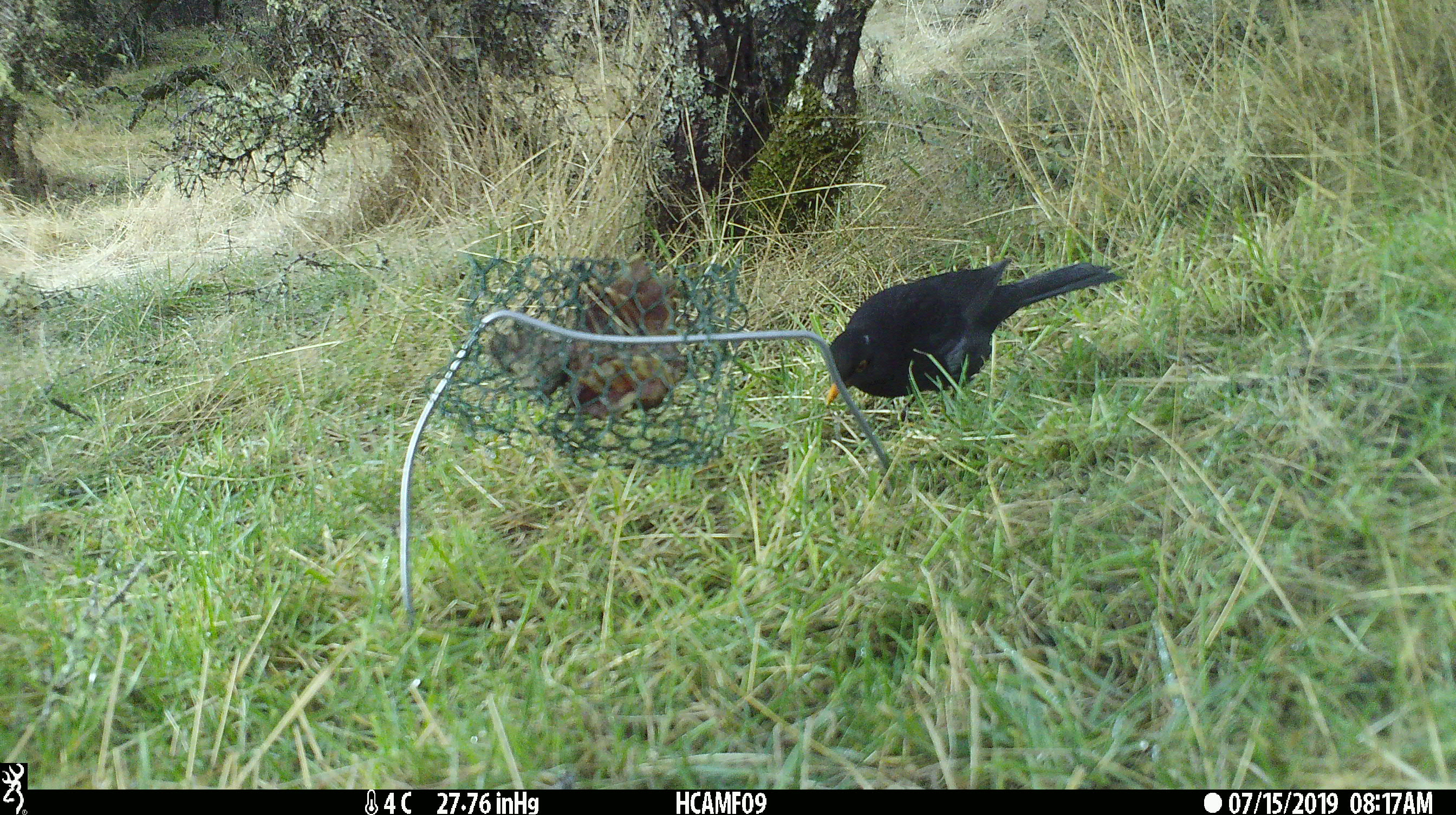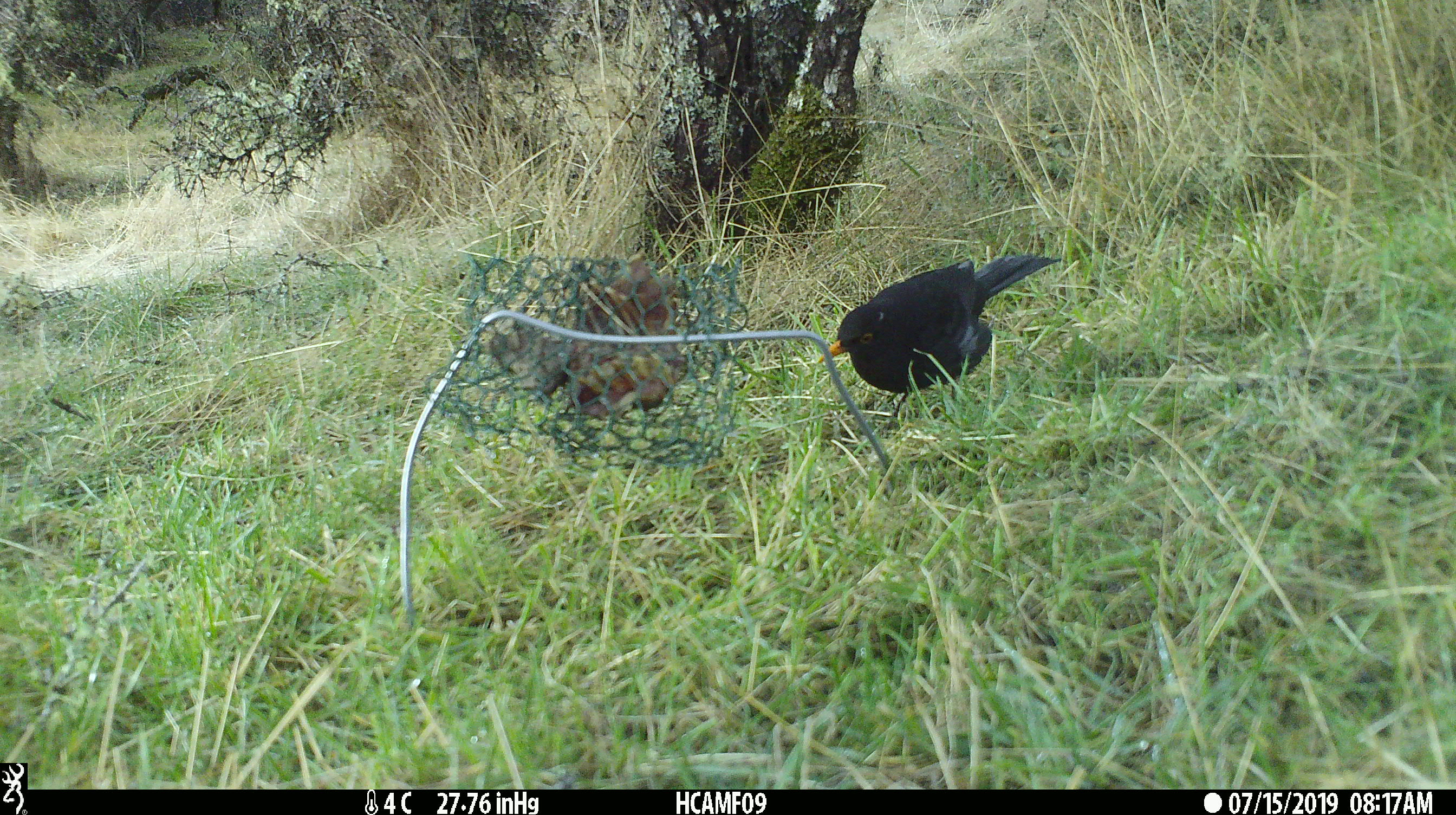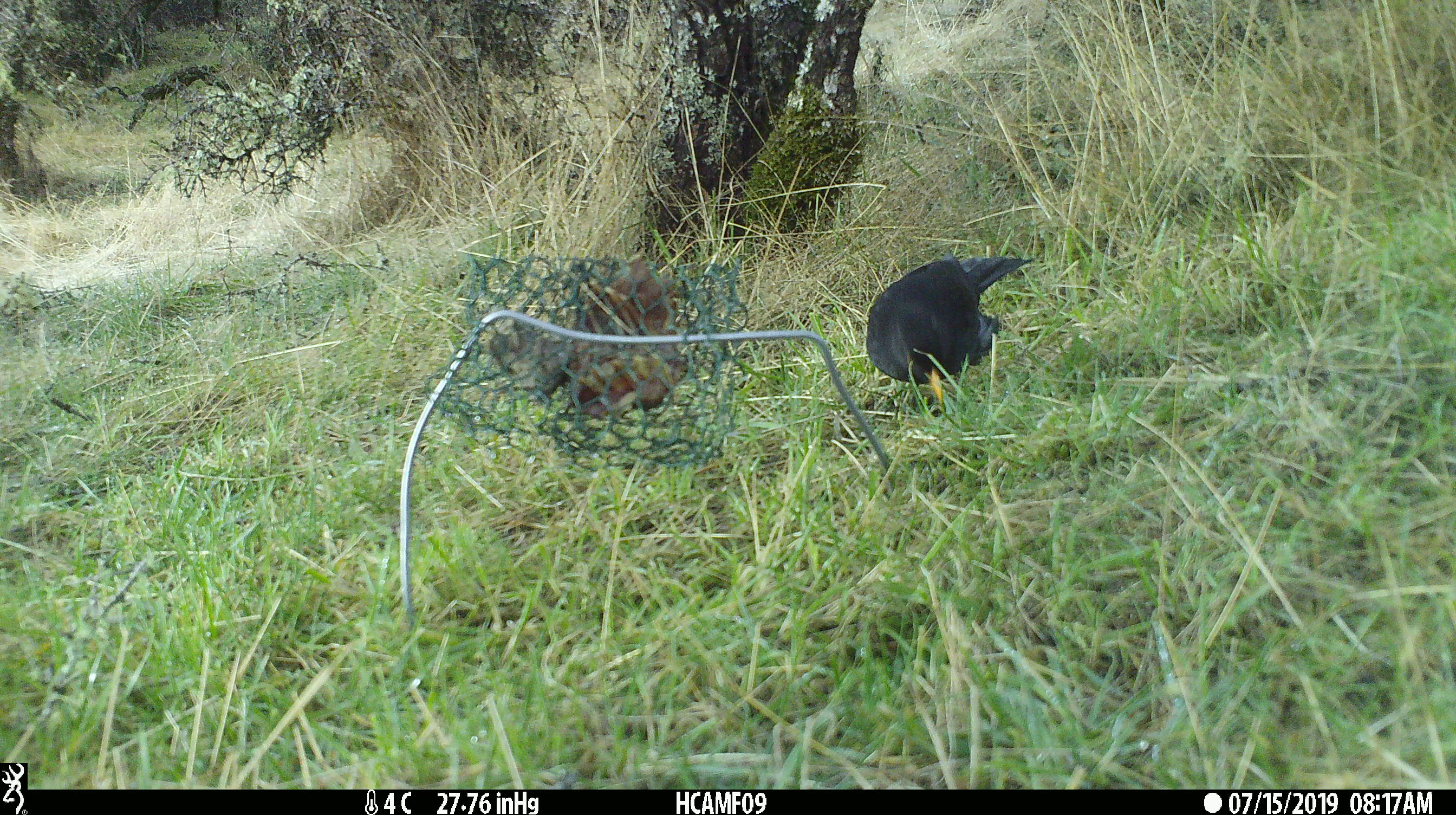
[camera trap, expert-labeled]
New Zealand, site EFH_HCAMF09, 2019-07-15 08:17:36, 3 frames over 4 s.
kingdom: Animalia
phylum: Chordata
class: Aves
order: Passeriformes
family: Turdidae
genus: Turdus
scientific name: Turdus merula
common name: eurasian blackbird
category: blackbird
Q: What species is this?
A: Blackbird (eurasian blackbird) (Turdus merula).